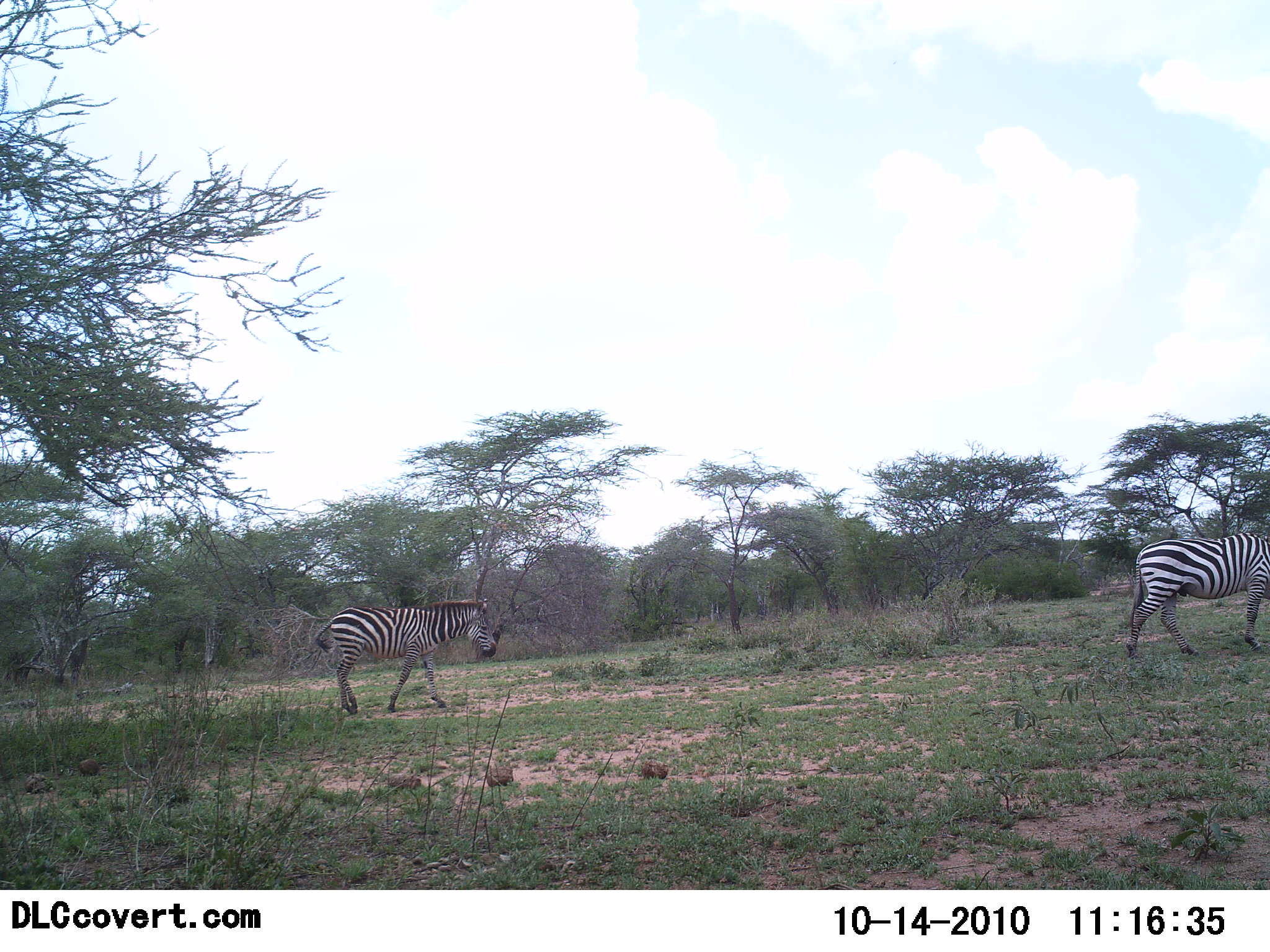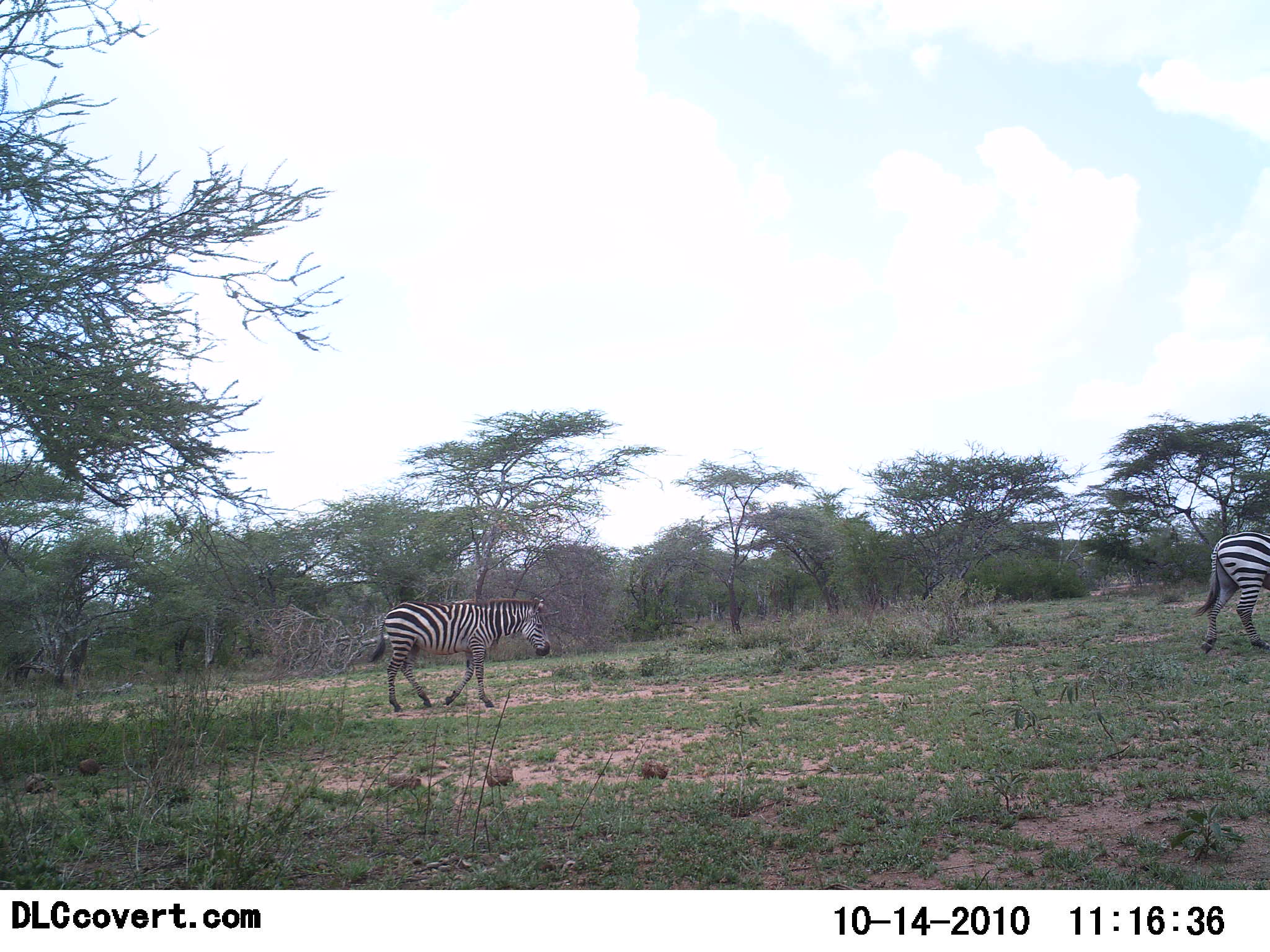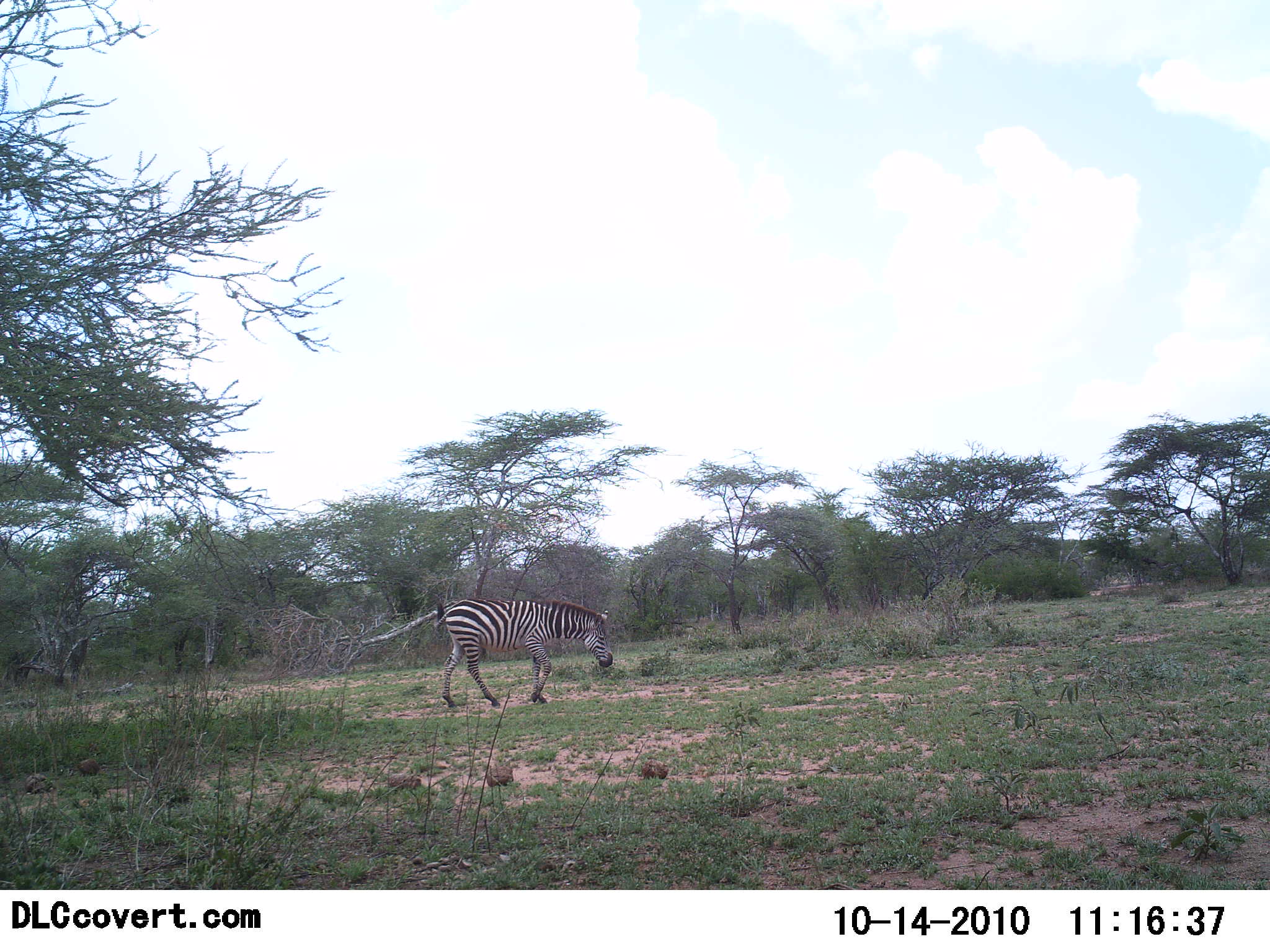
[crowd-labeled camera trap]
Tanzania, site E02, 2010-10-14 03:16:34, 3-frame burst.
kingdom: Animalia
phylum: Chordata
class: Mammalia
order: Perissodactyla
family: Equidae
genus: Equus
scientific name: Equus quagga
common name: plains zebra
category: zebra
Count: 2.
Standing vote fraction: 0%.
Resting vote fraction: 0%.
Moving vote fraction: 100%.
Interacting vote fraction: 0%.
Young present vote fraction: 6%.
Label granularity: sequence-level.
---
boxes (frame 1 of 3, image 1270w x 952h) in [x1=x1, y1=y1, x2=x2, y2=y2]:
animal: [x1=315, y1=599, x2=497, y2=715]; [x1=1126, y1=532, x2=1270, y2=660]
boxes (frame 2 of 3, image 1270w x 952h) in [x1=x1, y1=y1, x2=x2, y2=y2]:
animal: [x1=367, y1=598, x2=551, y2=713]; [x1=1191, y1=531, x2=1270, y2=654]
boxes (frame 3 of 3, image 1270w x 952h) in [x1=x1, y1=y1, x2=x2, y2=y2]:
animal: [x1=433, y1=598, x2=613, y2=708]